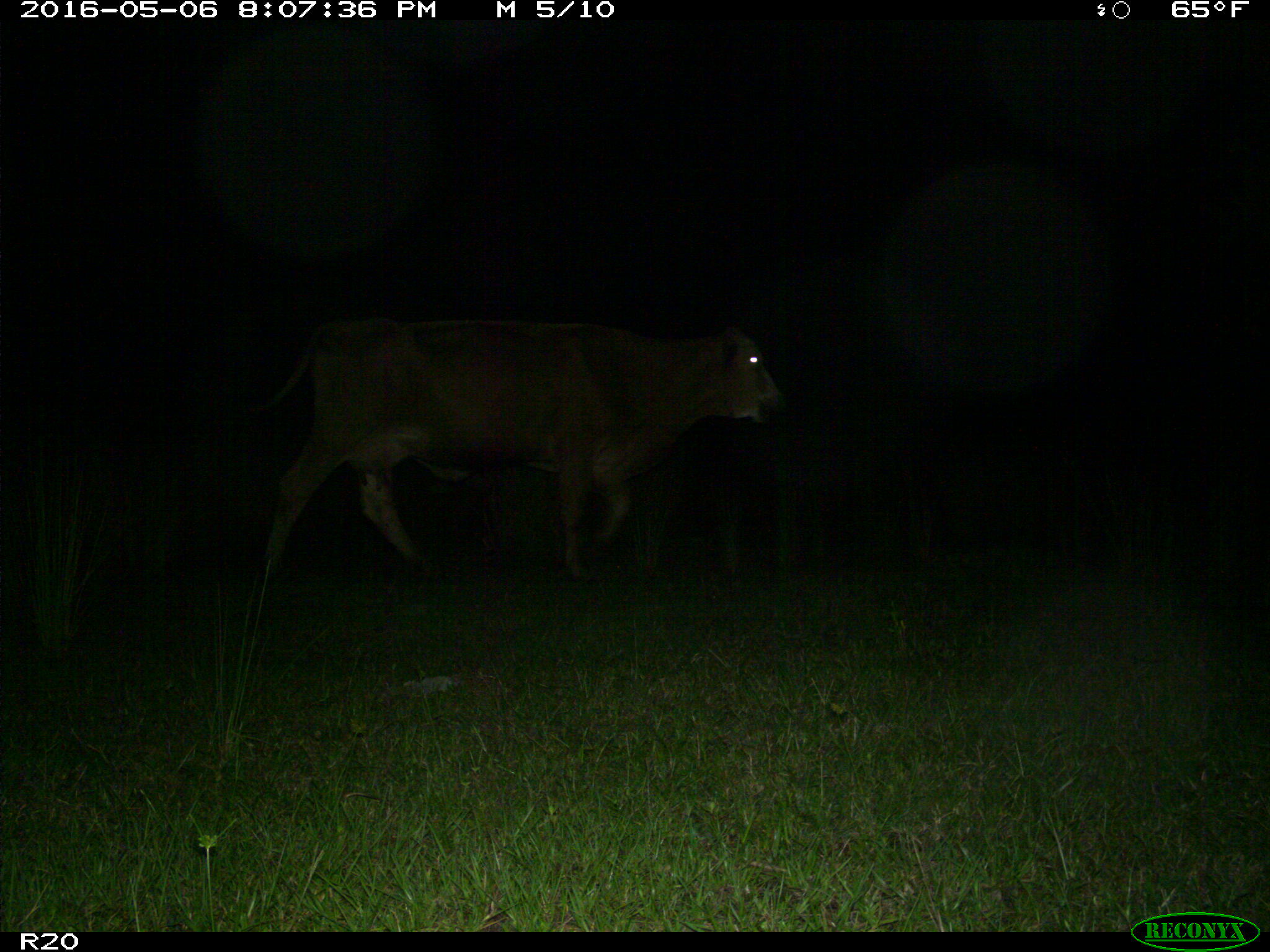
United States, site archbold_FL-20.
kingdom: Animalia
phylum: Chordata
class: Mammalia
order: Artiodactyla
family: Bovidae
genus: Bos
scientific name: Bos taurus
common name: domestic cow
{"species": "Bos taurus (domestic cow)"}